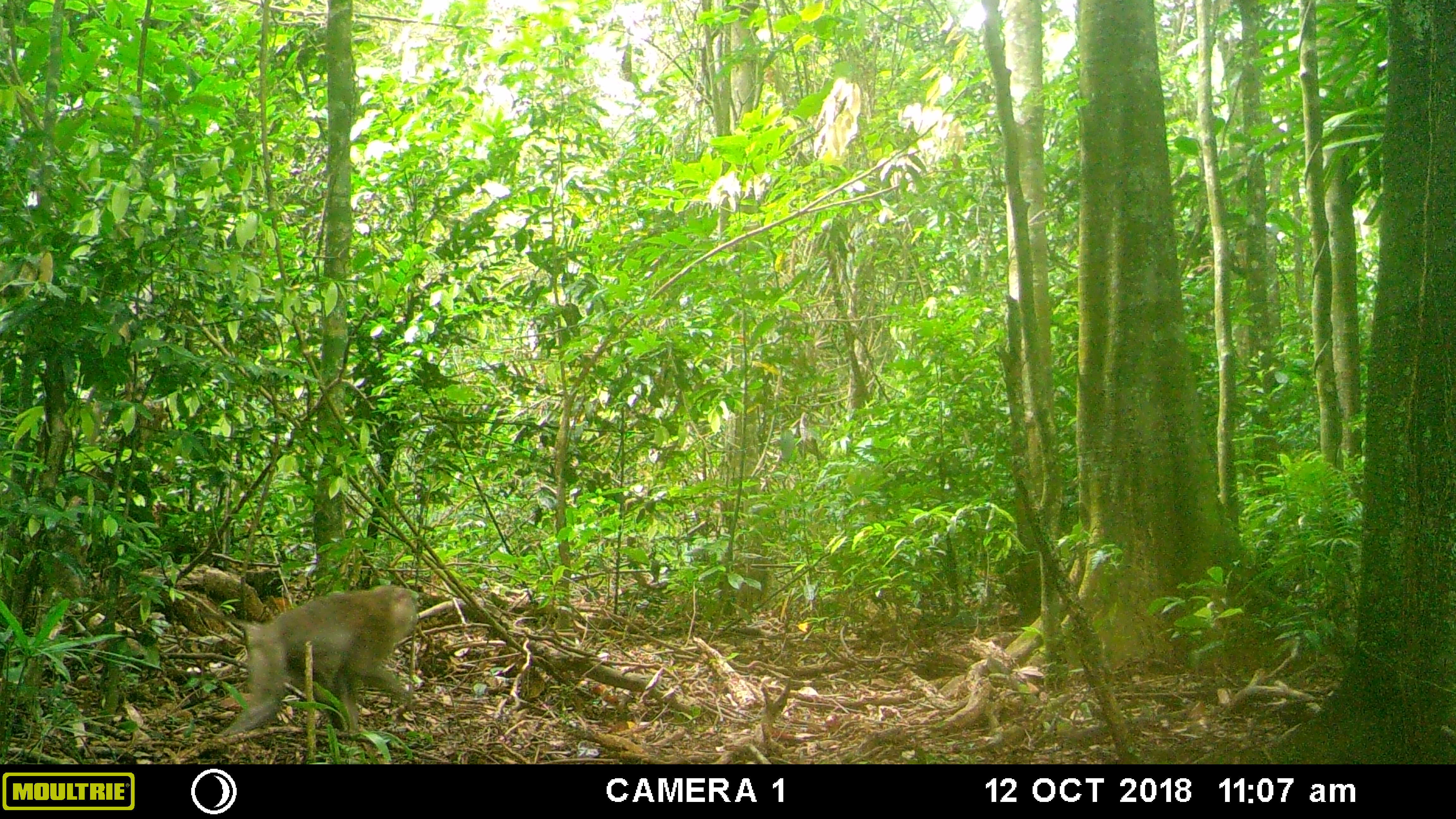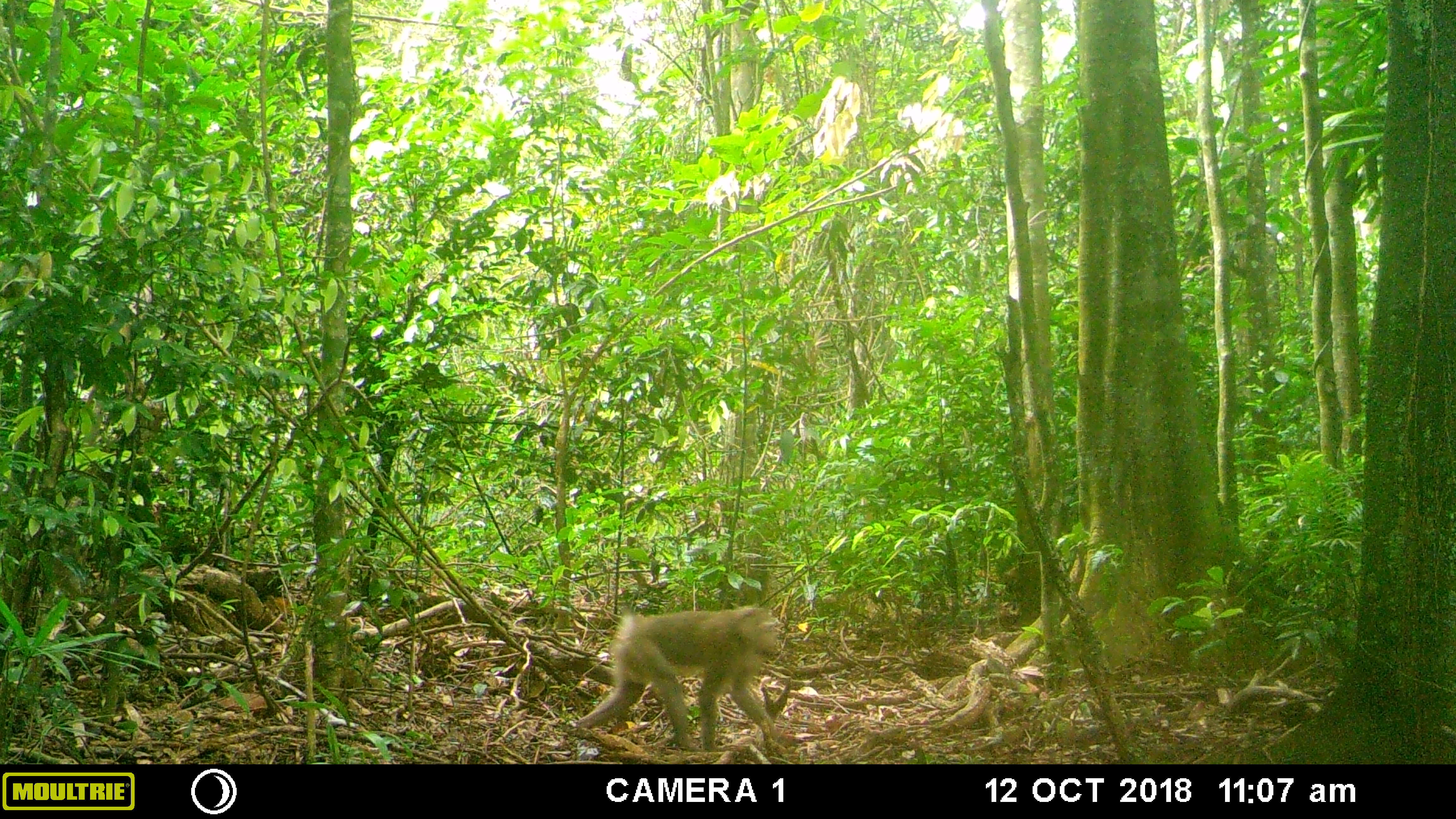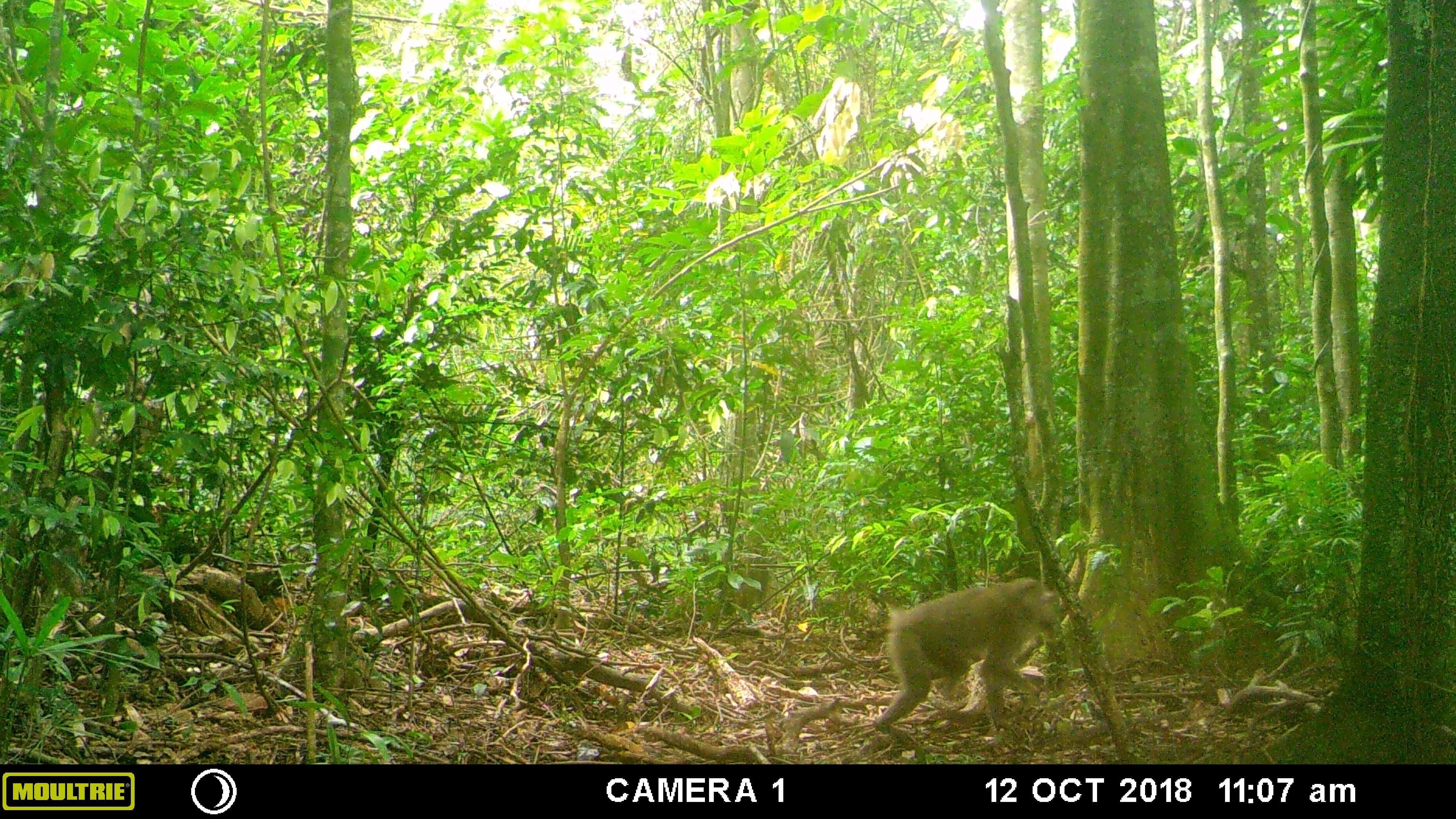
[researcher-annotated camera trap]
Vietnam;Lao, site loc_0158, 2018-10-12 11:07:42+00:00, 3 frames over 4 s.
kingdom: Animalia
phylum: Chordata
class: Mammalia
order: Primates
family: Cercopithecidae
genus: Macaca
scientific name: Macaca nemestrina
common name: pig-tailed macaque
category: pig tailed macaque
Pig tailed macaque (pig-tailed macaque) (Macaca nemestrina). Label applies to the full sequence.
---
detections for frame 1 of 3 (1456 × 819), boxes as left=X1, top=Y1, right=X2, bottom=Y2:
pig tailed macaque: left=175, top=584, right=418, bottom=738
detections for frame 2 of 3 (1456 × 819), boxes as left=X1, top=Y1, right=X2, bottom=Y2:
pig tailed macaque: left=575, top=605, right=781, bottom=752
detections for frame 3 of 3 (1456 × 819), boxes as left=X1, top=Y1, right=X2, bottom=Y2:
pig tailed macaque: left=851, top=577, right=1054, bottom=745